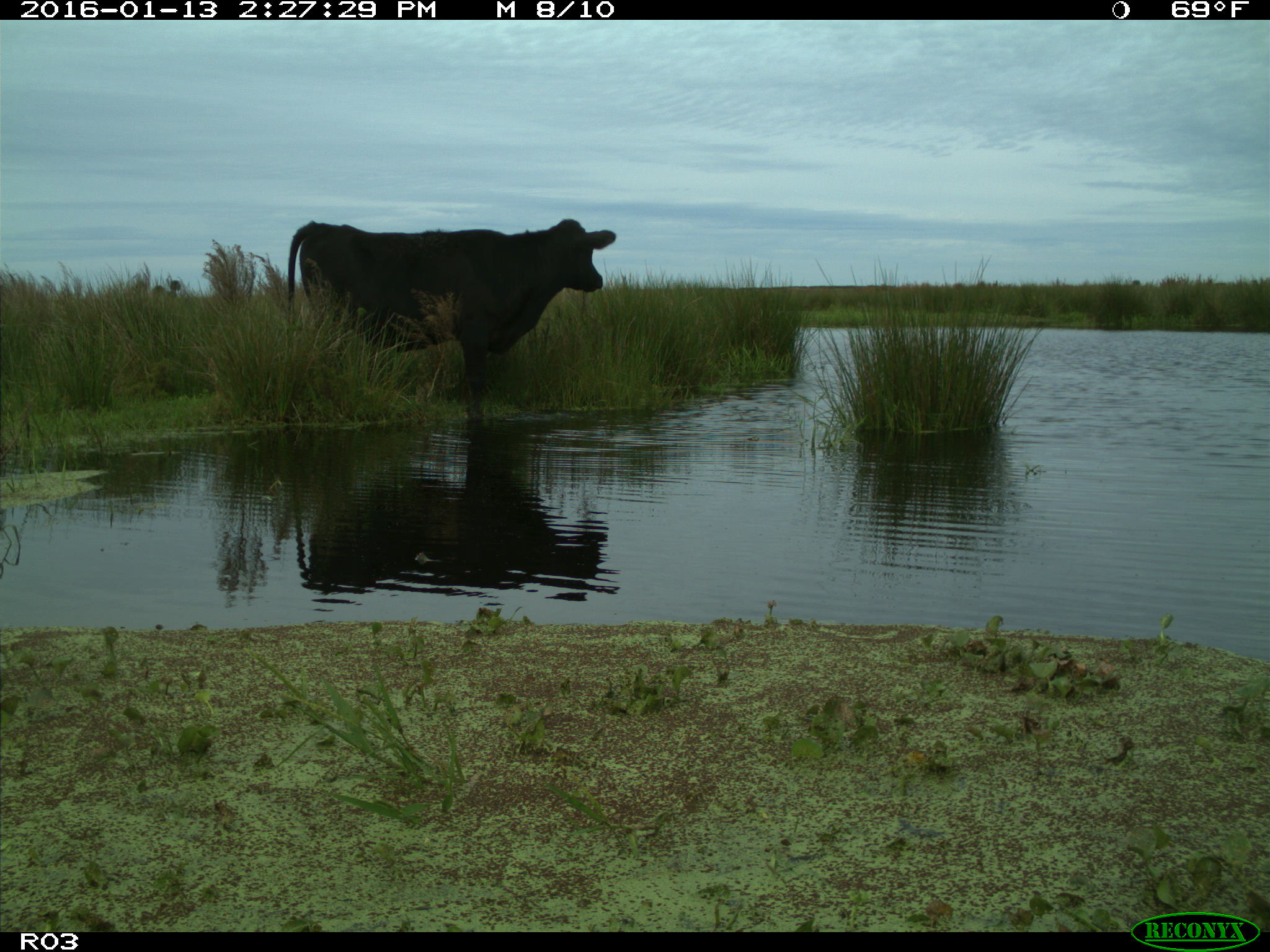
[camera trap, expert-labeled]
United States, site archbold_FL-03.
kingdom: Animalia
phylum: Chordata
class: Mammalia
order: Artiodactyla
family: Bovidae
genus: Bos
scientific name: Bos taurus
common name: domestic cow